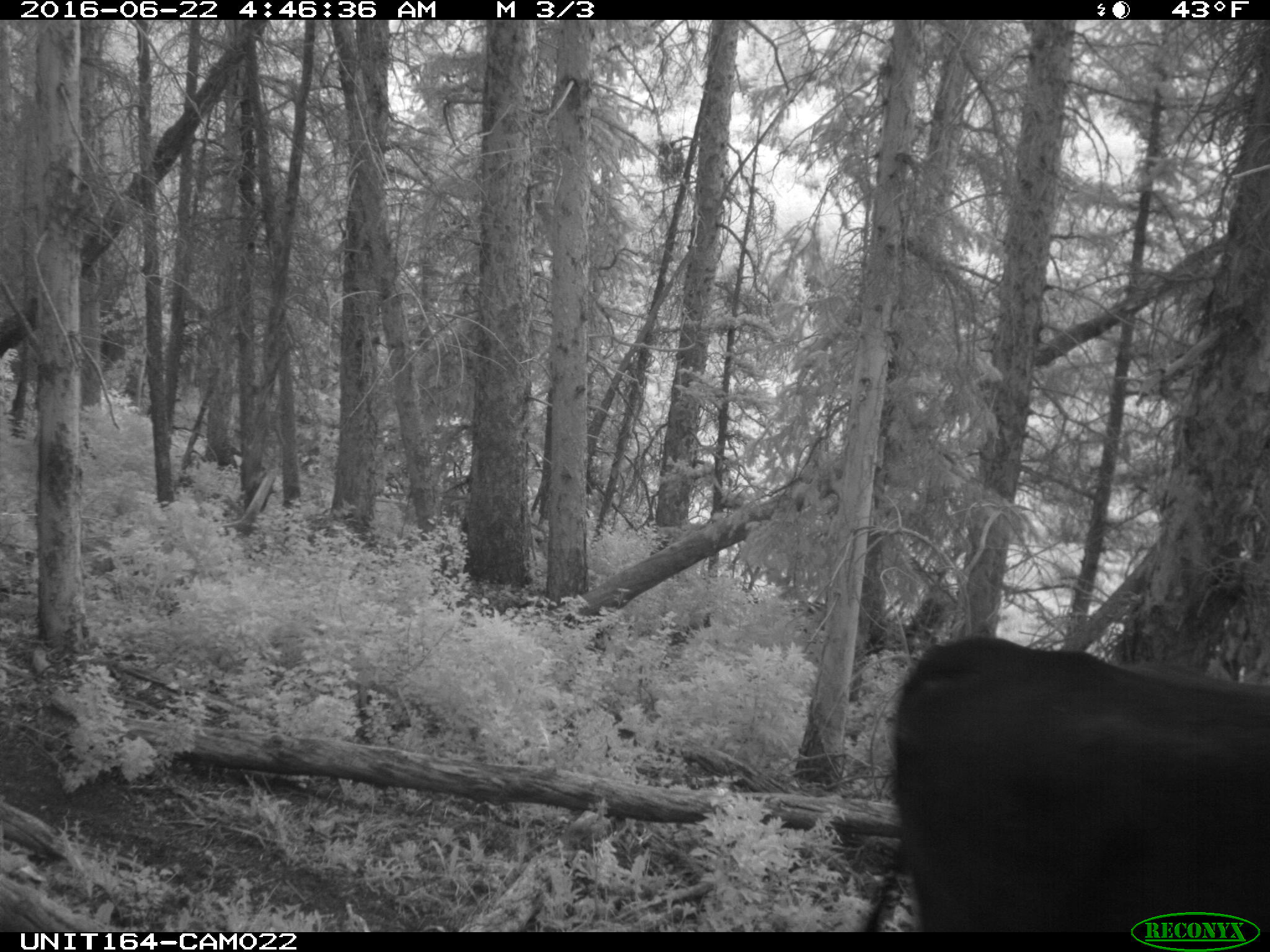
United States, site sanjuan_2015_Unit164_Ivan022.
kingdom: Animalia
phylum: Chordata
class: Mammalia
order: Artiodactyla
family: Bovidae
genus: Bos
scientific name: Bos taurus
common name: domestic cow